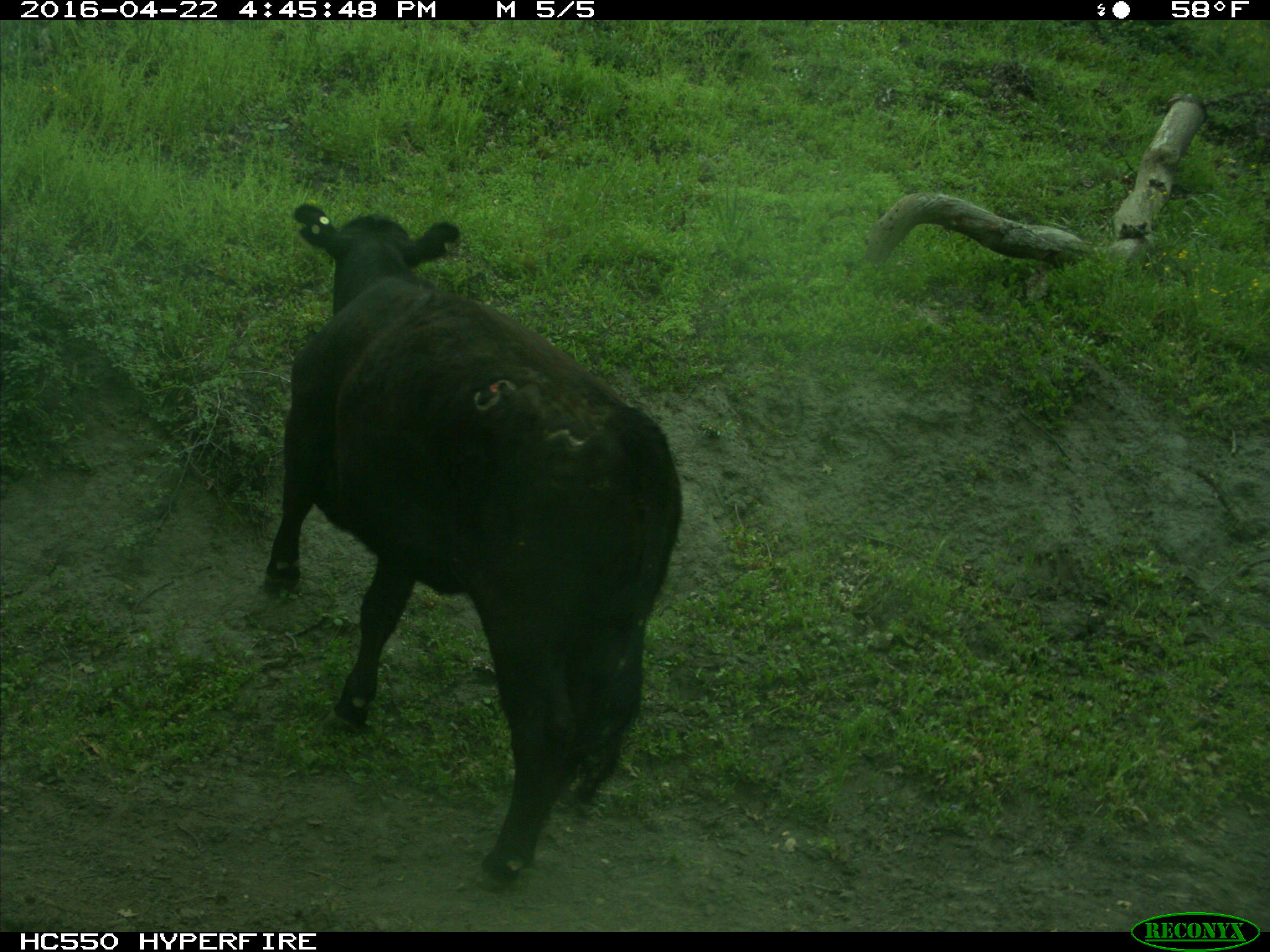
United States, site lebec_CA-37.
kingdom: Animalia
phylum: Chordata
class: Mammalia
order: Artiodactyla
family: Bovidae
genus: Bos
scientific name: Bos taurus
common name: domestic cow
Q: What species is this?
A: Bos taurus (domestic cow).